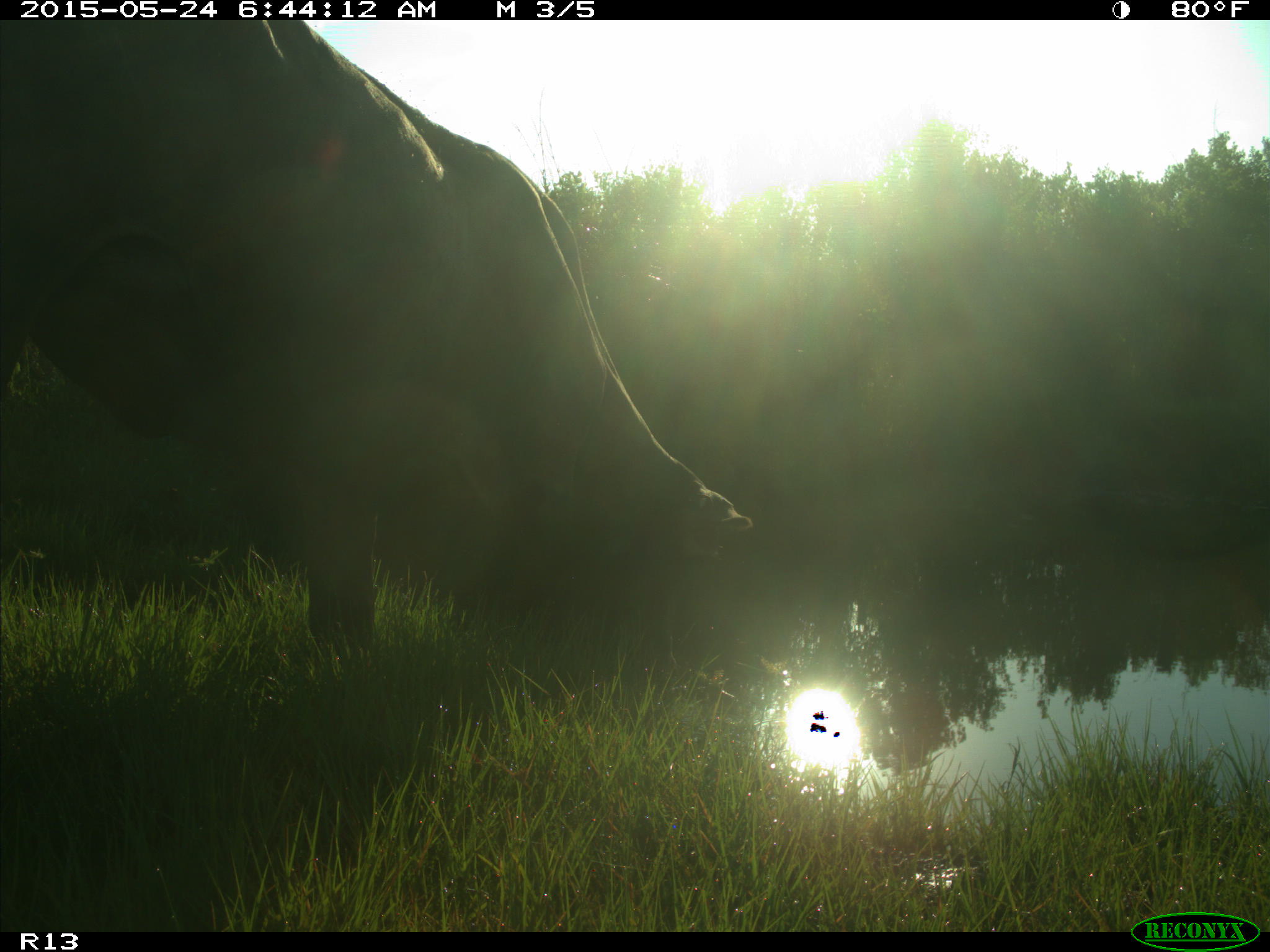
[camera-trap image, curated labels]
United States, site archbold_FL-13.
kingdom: Animalia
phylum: Chordata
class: Mammalia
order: Artiodactyla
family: Bovidae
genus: Bos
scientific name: Bos taurus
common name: domestic cow